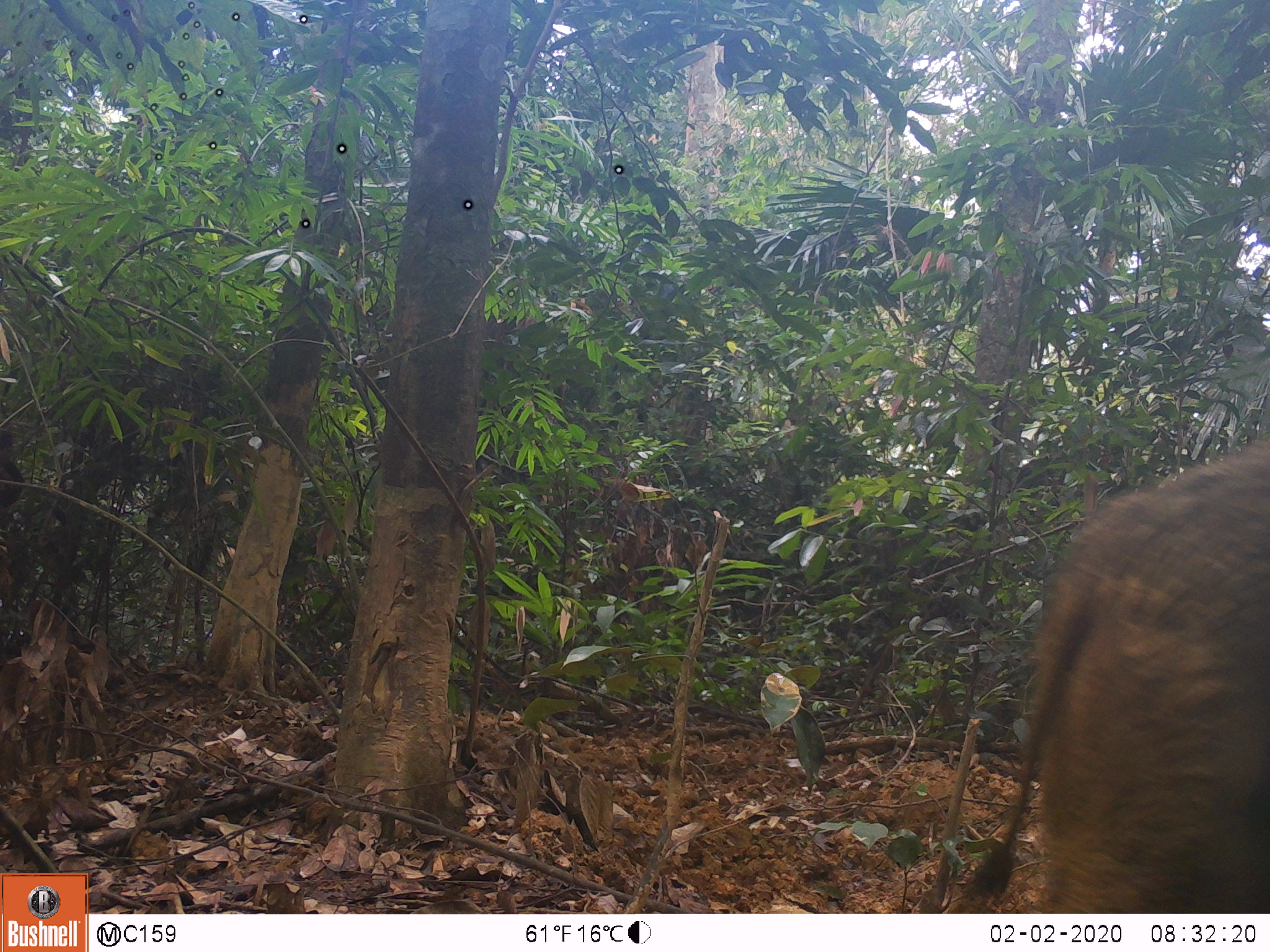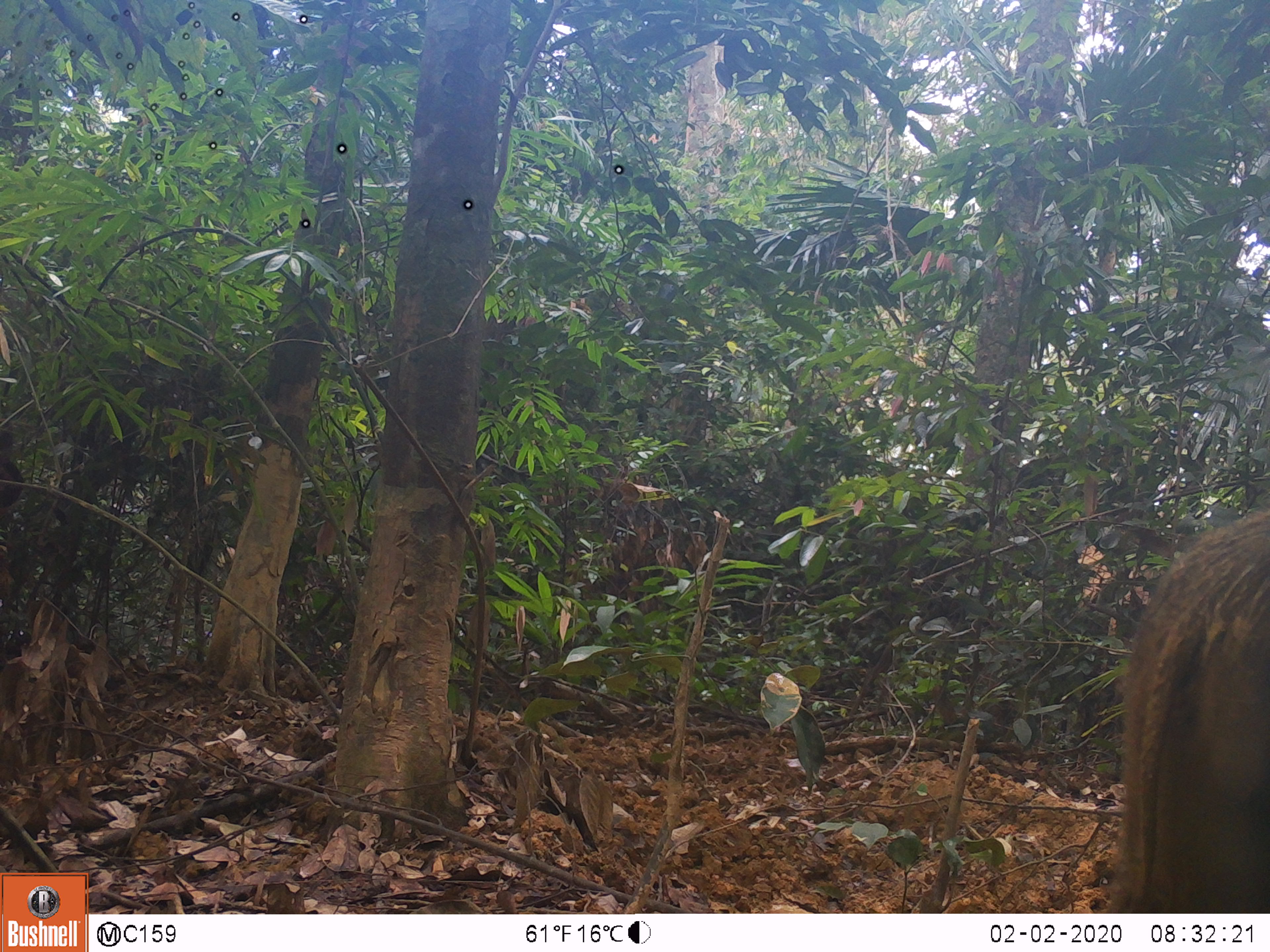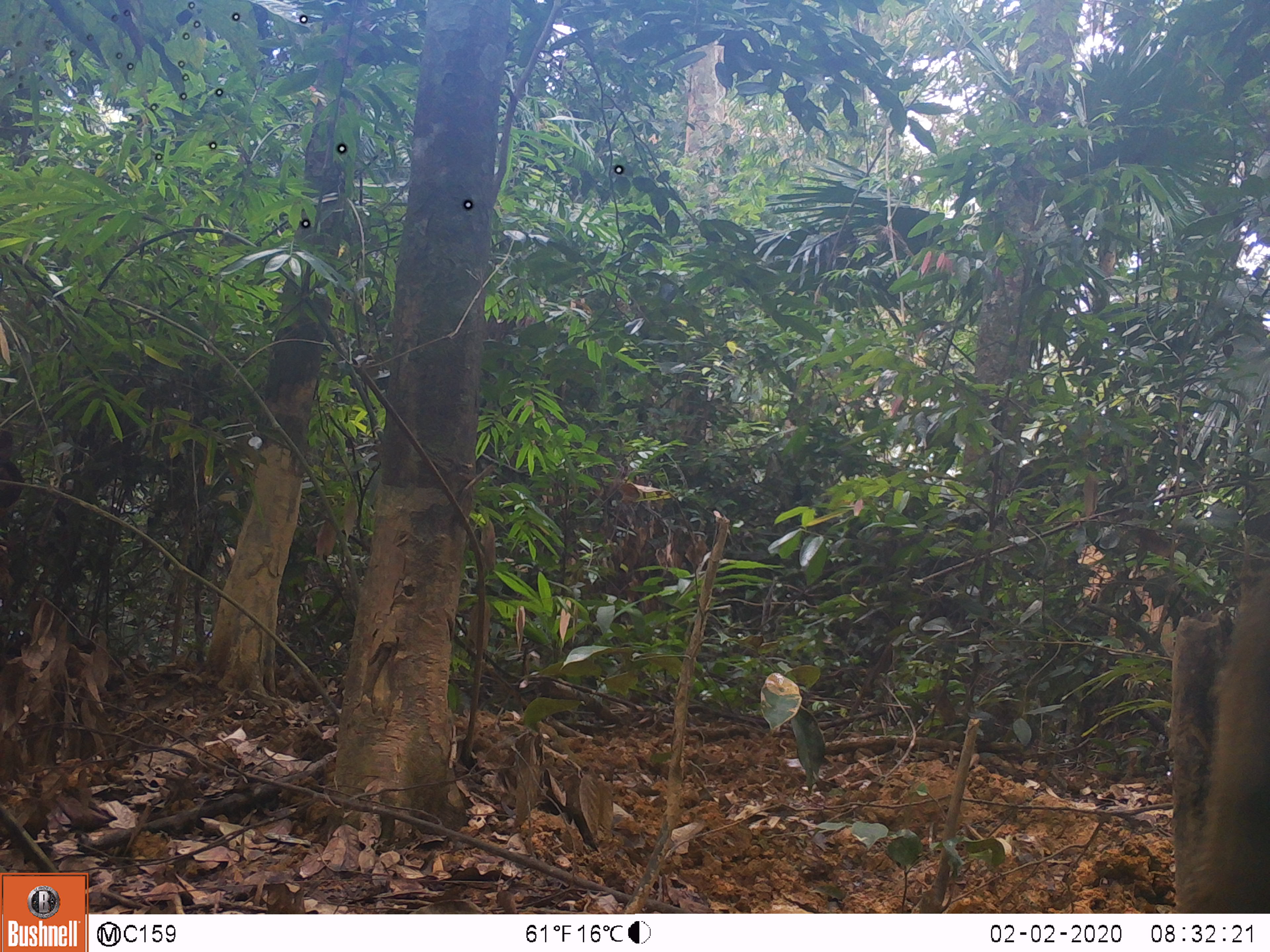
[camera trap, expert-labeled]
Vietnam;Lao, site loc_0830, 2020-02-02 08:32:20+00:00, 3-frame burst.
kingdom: Animalia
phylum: Chordata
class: Mammalia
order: Artiodactyla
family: Suidae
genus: Sus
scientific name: Sus scrofa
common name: eurasian wild pig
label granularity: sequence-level